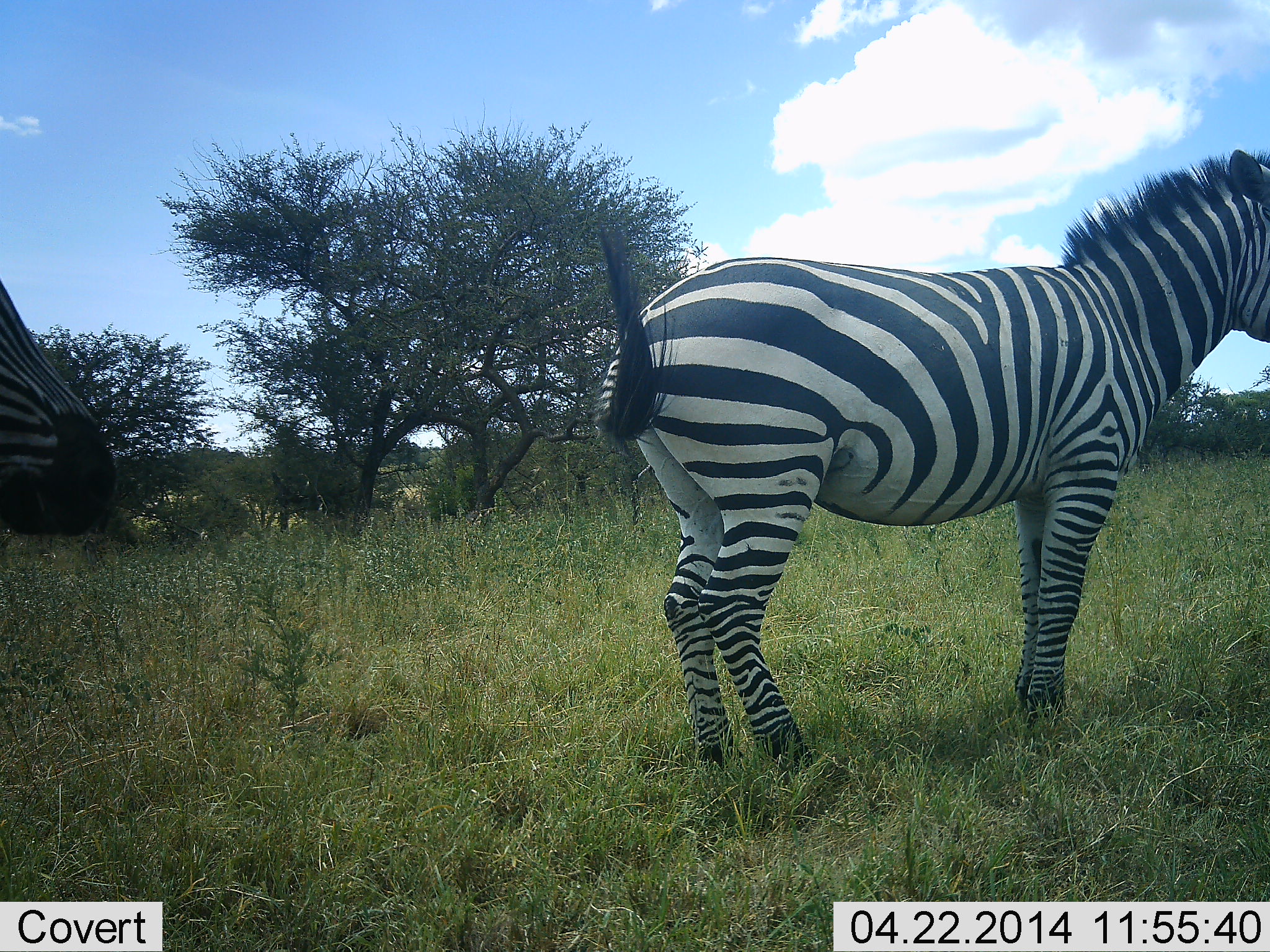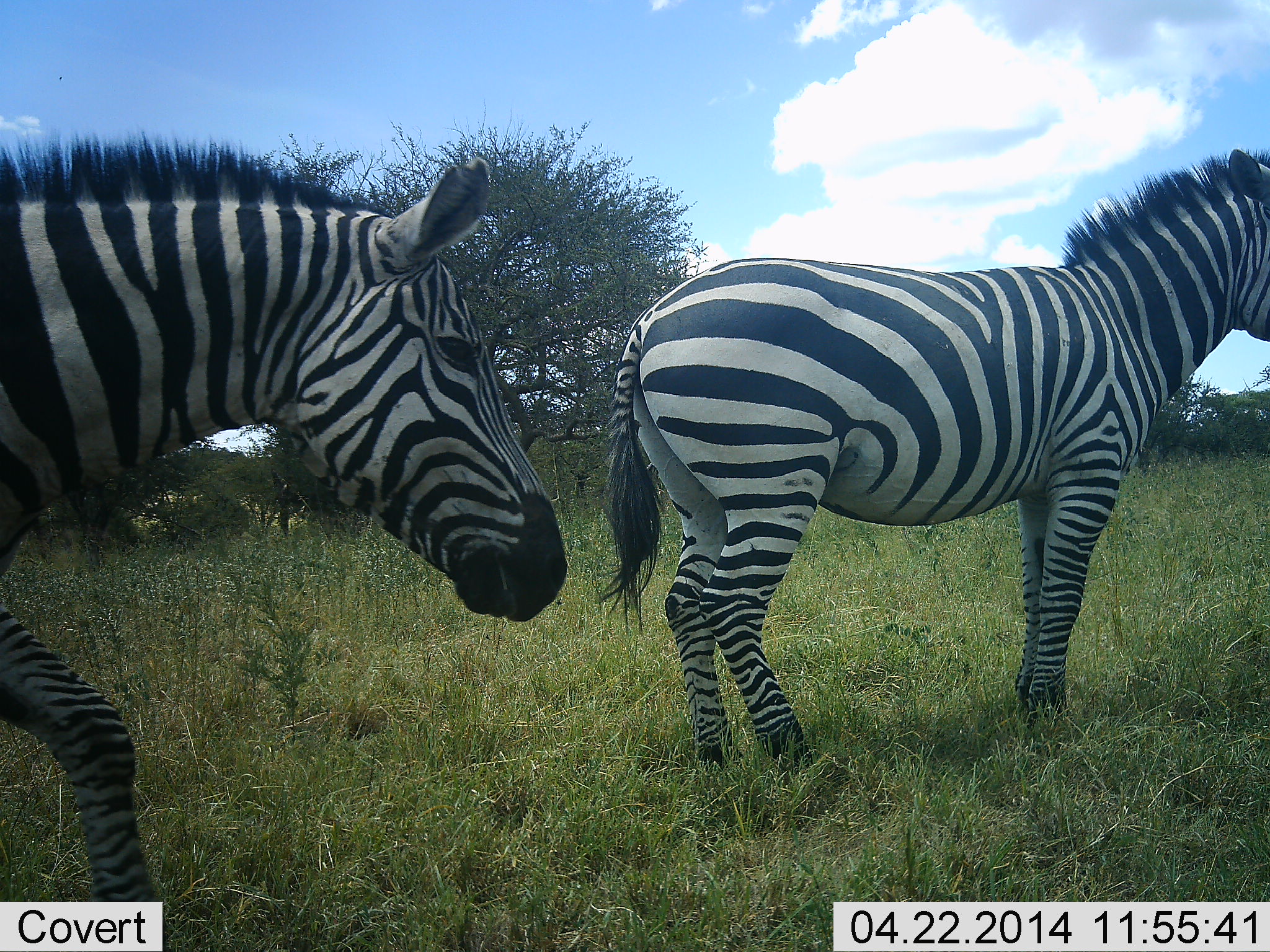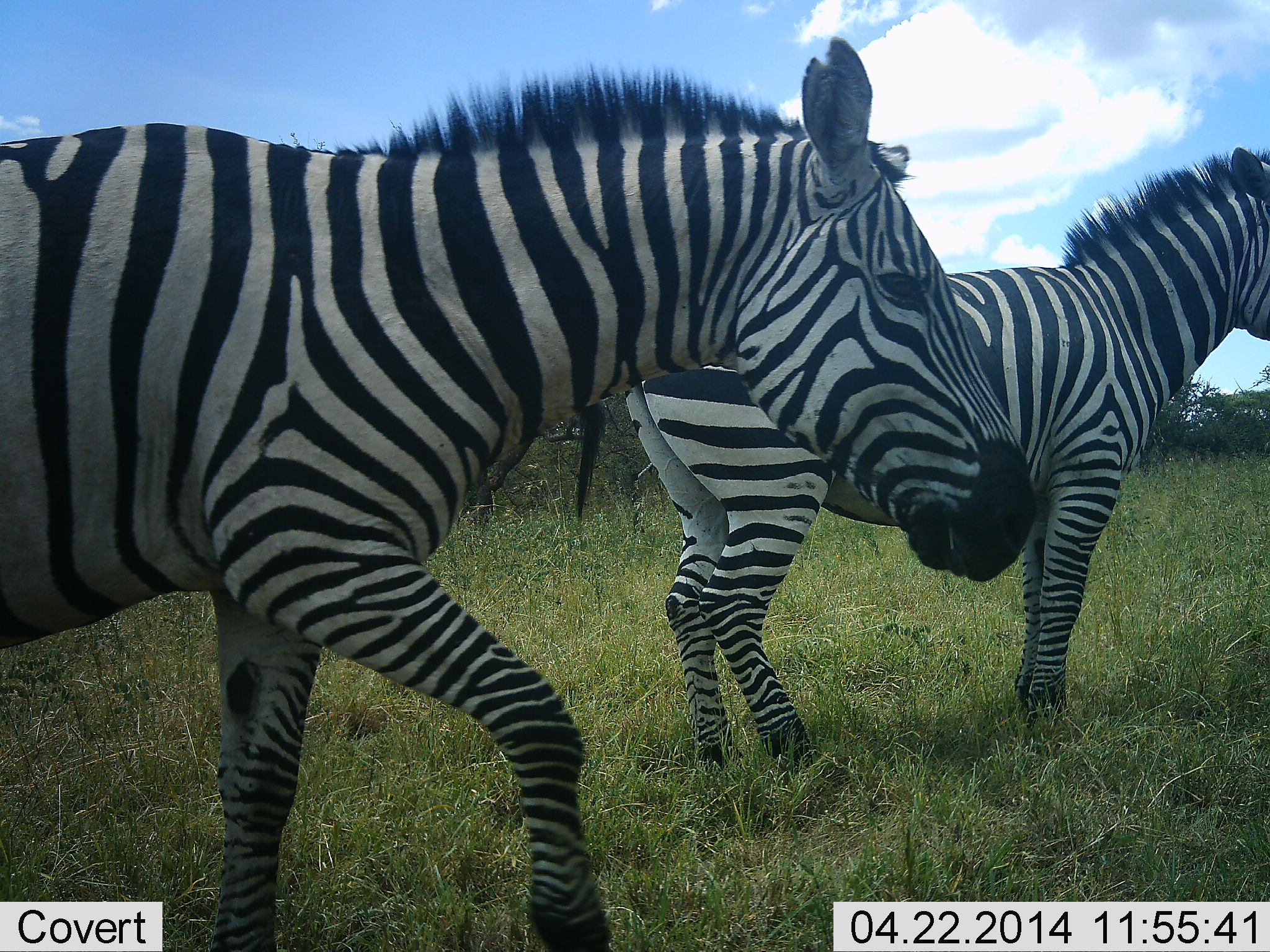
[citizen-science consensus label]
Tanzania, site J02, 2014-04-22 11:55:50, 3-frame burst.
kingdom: Animalia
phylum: Chordata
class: Mammalia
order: Perissodactyla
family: Equidae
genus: Equus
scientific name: Equus quagga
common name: plains zebra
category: zebra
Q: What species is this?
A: Zebra (plains zebra) (Equus quagga).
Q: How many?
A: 2.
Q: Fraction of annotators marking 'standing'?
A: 100%.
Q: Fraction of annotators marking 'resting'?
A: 0%.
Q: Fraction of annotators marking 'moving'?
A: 80%.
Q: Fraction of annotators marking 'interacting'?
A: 0%.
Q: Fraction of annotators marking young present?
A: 0%.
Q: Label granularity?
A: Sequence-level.